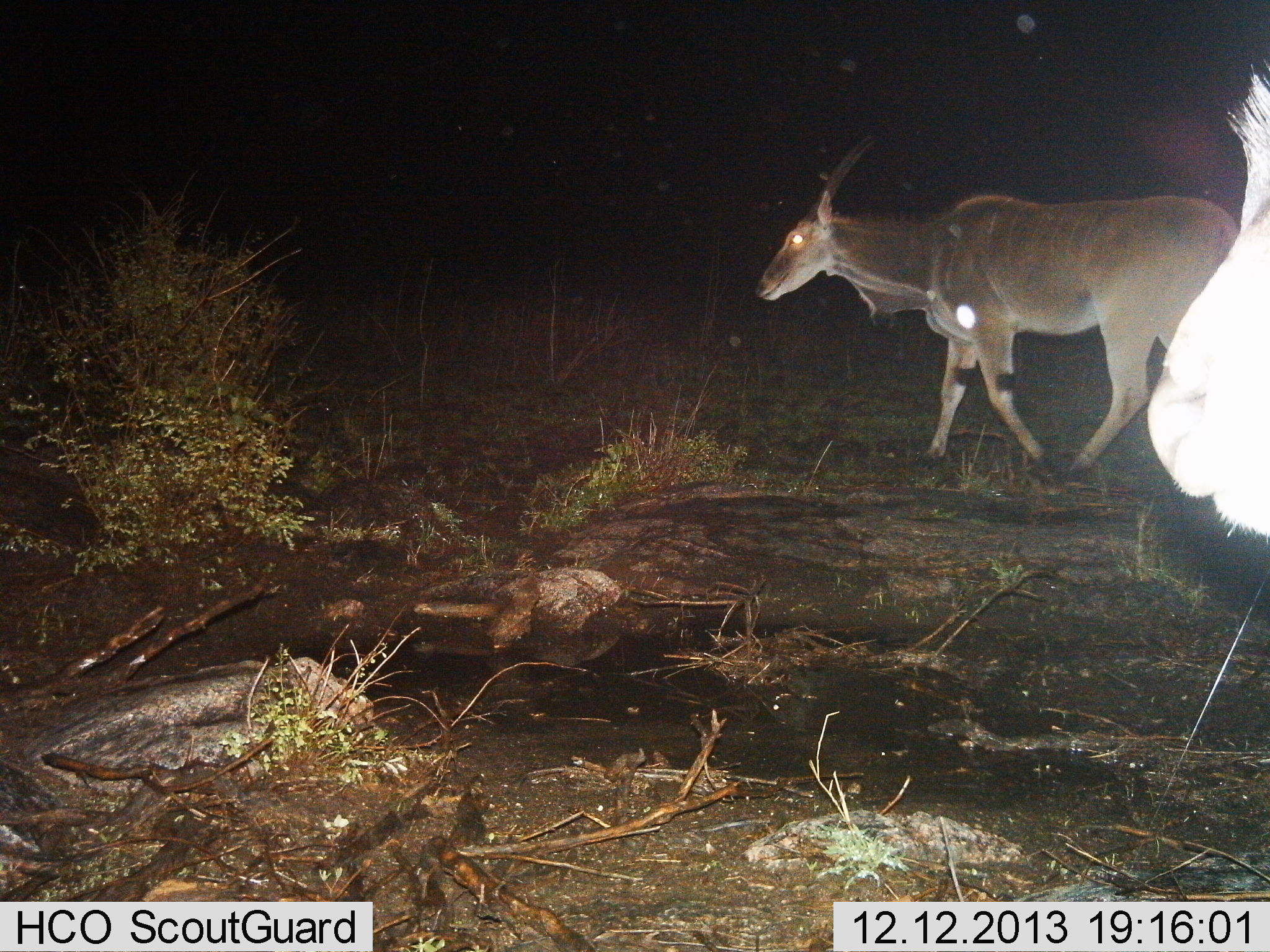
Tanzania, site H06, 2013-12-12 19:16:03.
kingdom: Animalia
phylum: Chordata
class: Mammalia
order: Artiodactyla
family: Bovidae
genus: Tragelaphus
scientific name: Tragelaphus oryx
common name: eland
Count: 2.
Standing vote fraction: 17%.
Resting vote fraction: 0%.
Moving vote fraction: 87%.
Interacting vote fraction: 0%.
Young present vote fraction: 0%.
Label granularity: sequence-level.